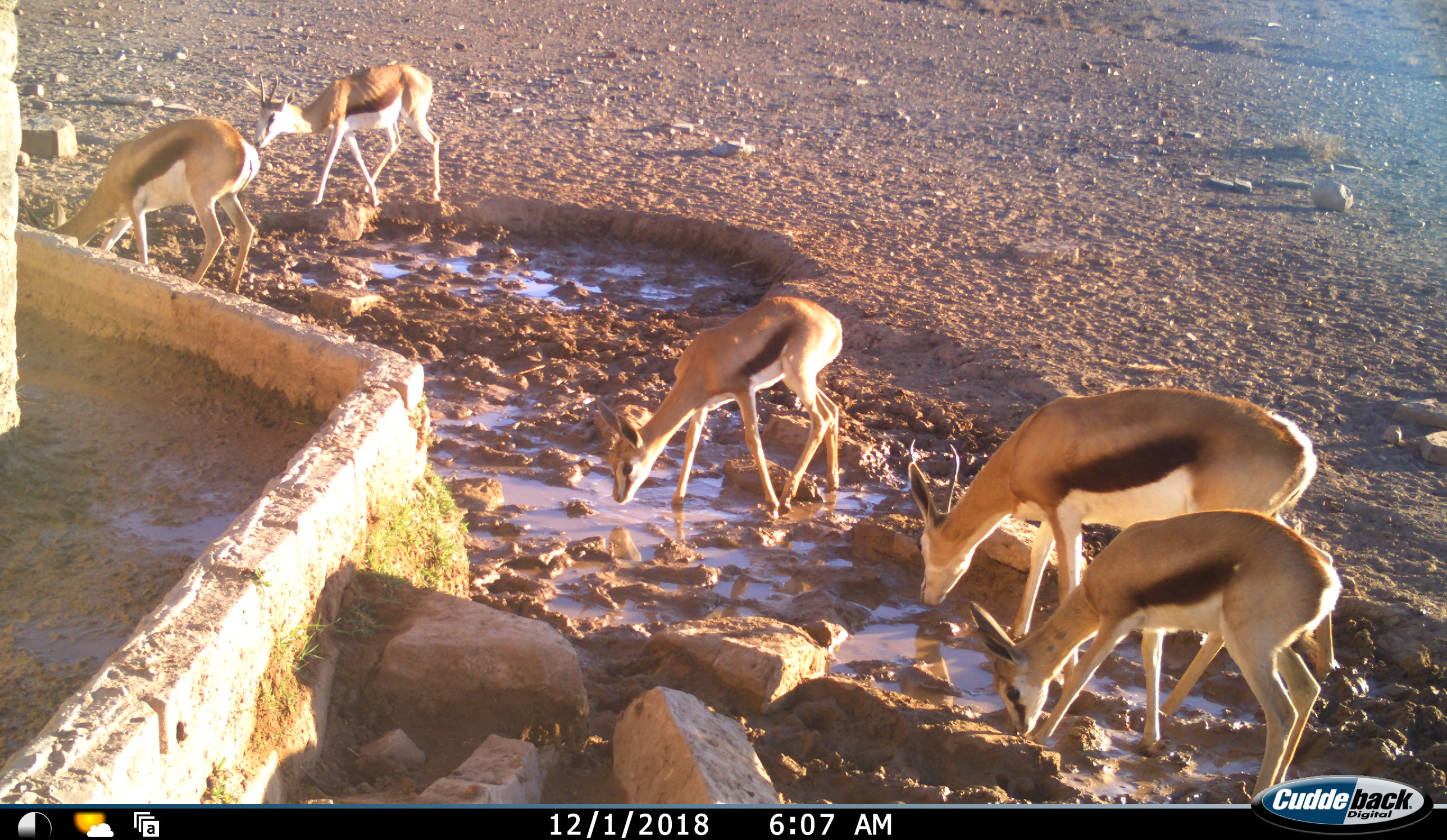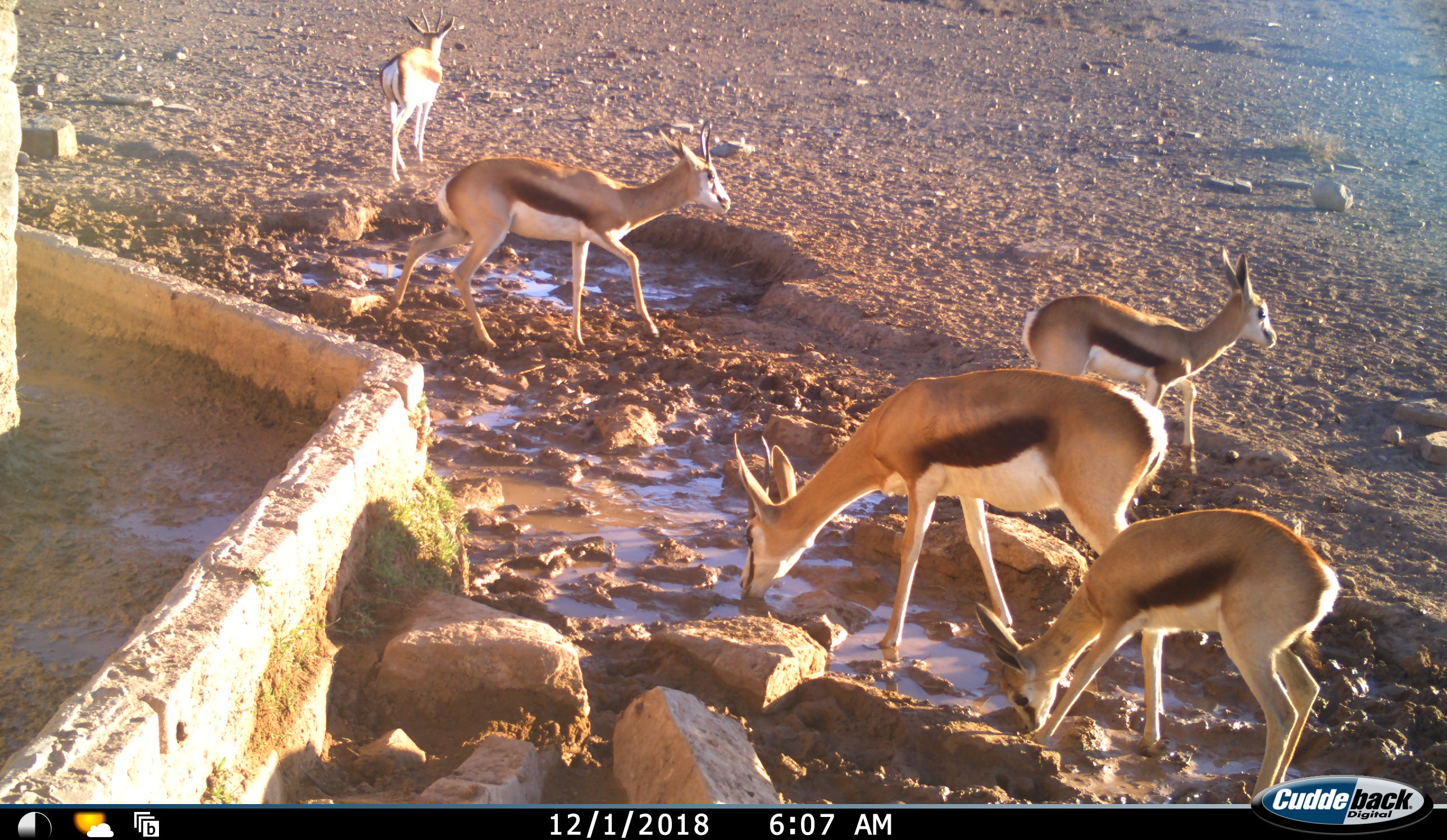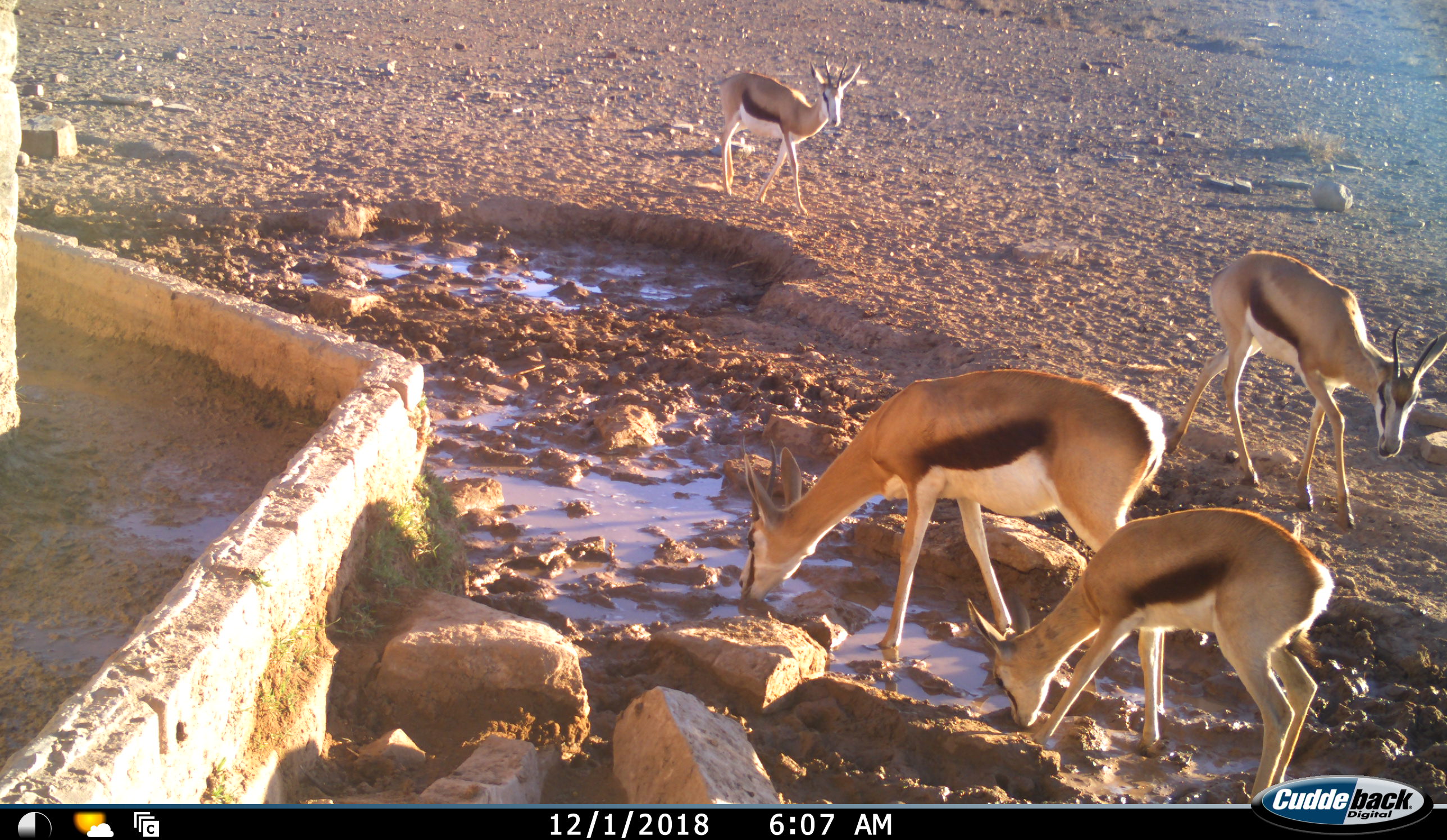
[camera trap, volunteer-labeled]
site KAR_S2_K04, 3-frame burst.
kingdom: Animalia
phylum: Chordata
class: Mammalia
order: Artiodactyla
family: Bovidae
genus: Antidorcas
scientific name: Antidorcas marsupialis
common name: springbok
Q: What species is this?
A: Springbok (Antidorcas marsupialis).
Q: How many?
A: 5.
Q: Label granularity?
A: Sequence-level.